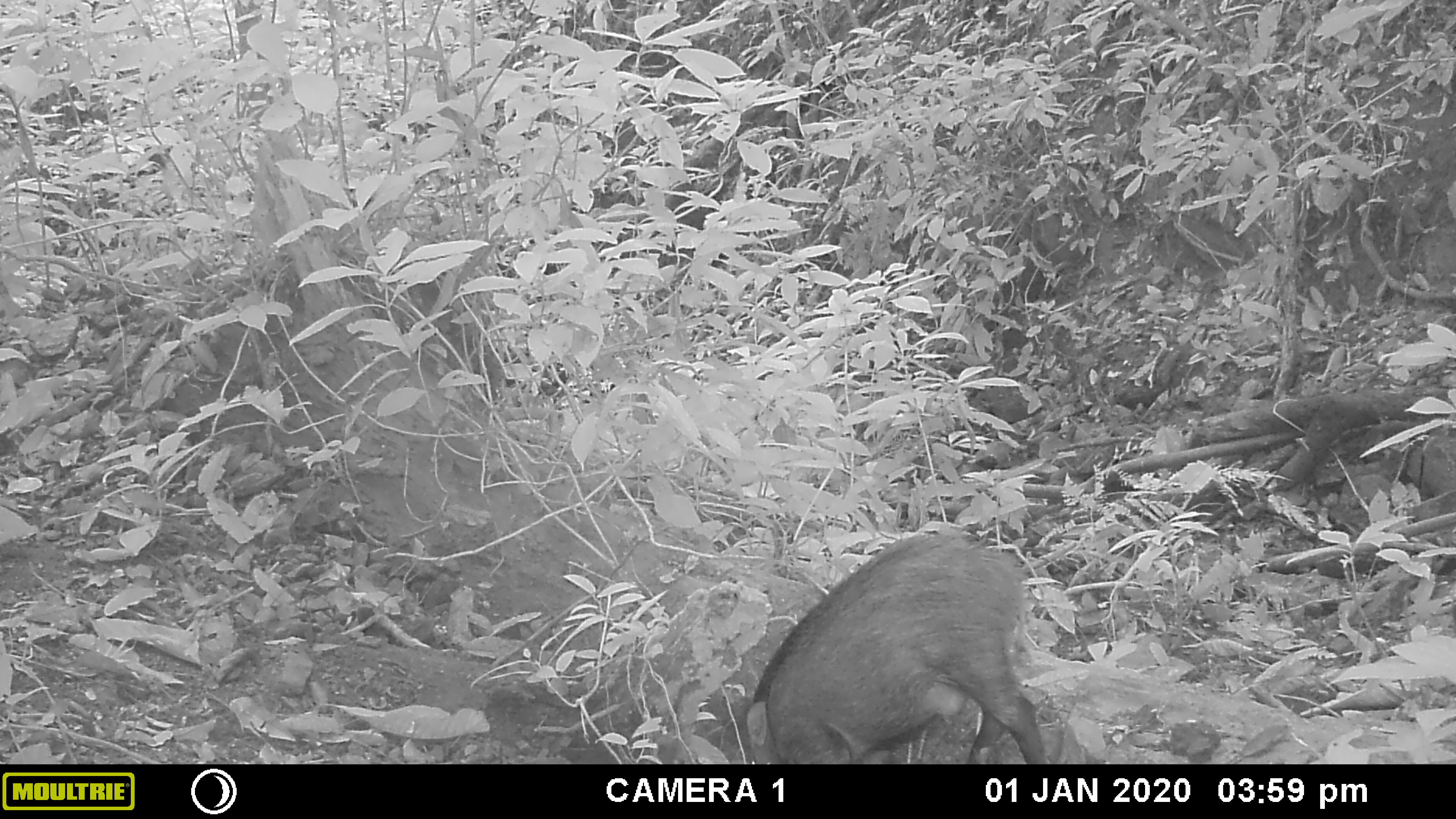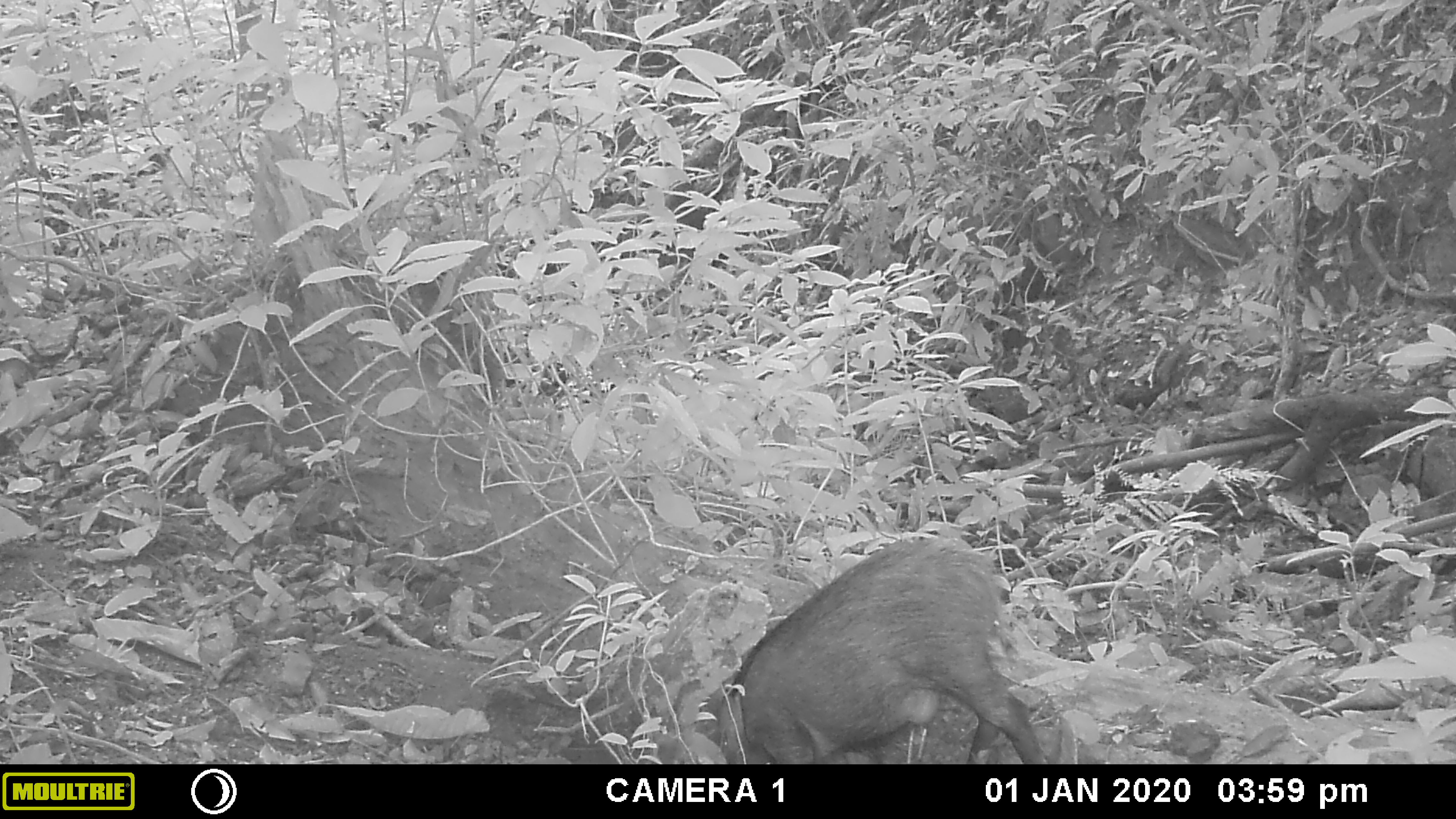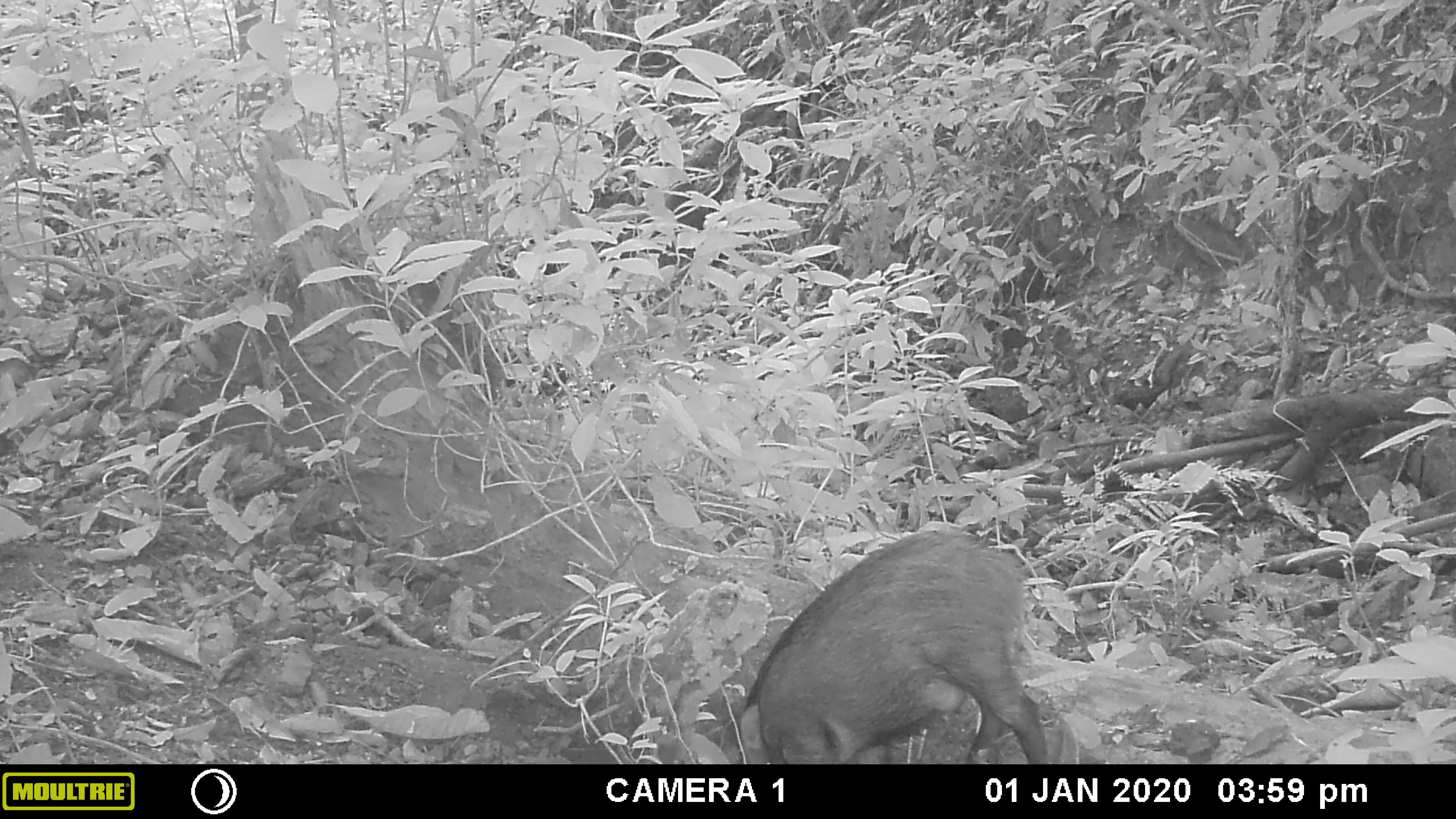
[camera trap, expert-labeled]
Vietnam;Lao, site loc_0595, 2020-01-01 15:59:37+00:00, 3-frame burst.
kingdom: Animalia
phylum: Chordata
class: Mammalia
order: Artiodactyla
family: Suidae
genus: Sus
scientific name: Sus scrofa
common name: eurasian wild pig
Eurasian wild pig (Sus scrofa). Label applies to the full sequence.